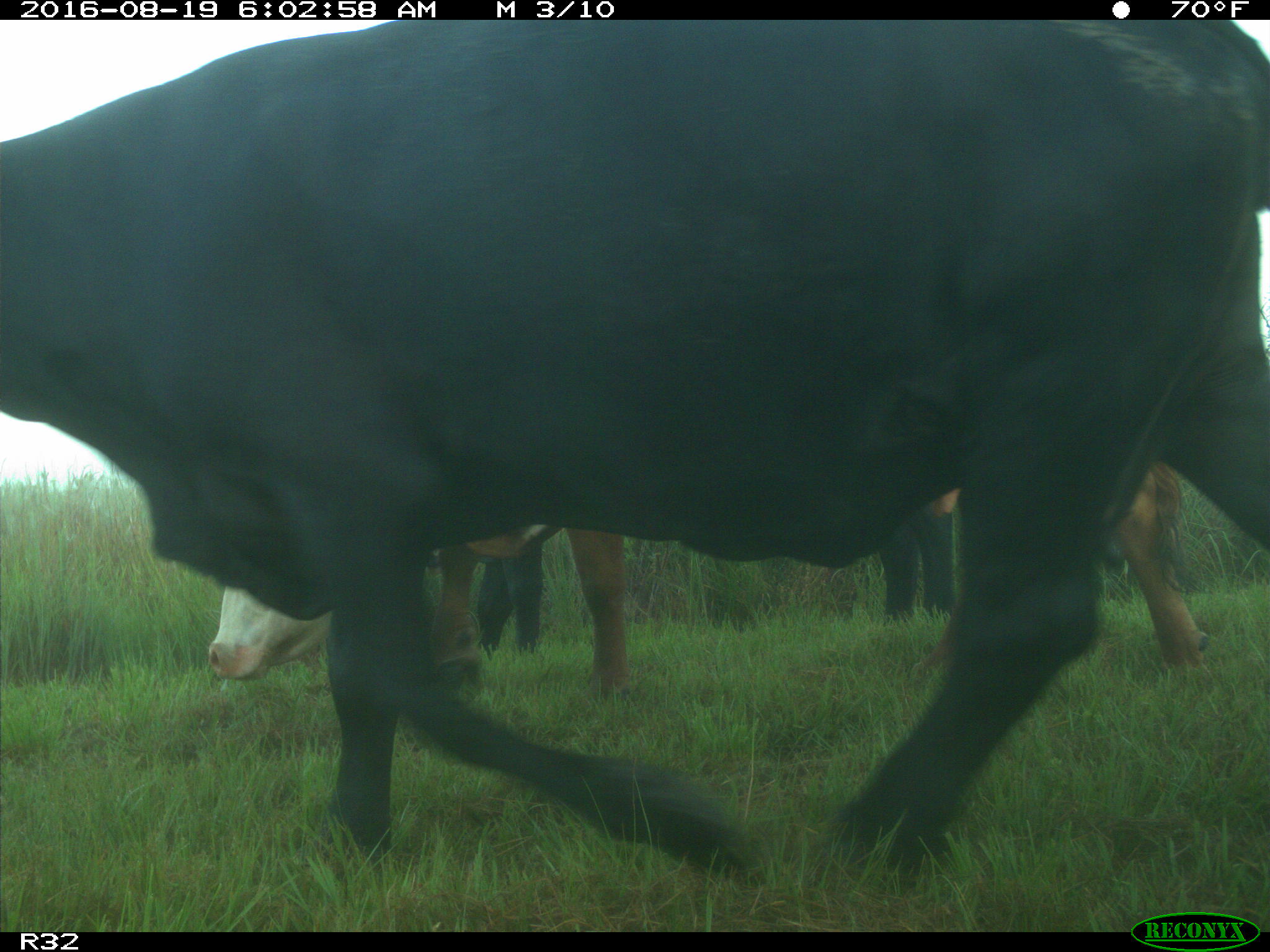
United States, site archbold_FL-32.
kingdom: Animalia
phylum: Chordata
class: Mammalia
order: Artiodactyla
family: Bovidae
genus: Bos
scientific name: Bos taurus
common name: domestic cow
Bos taurus (domestic cow).